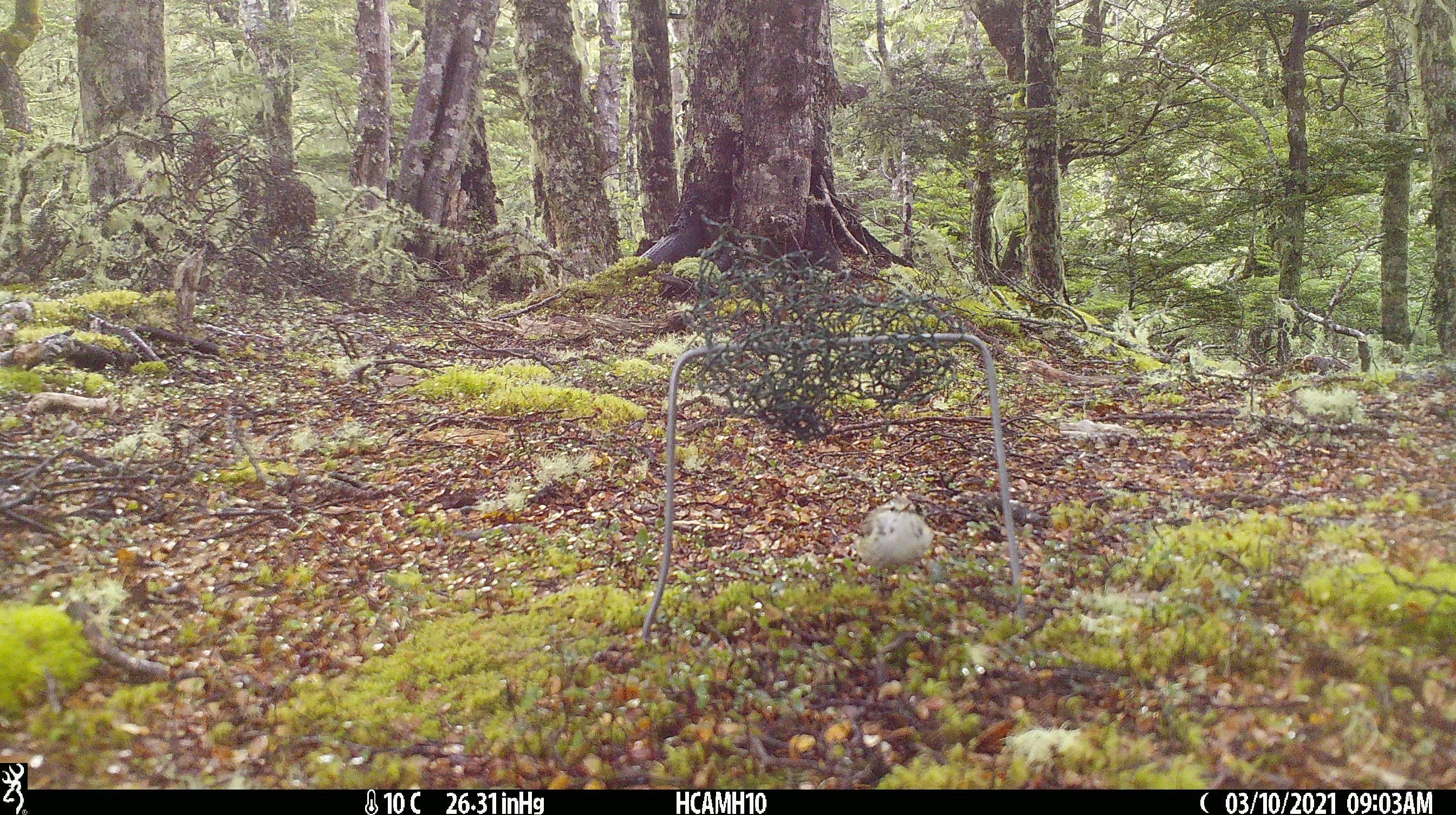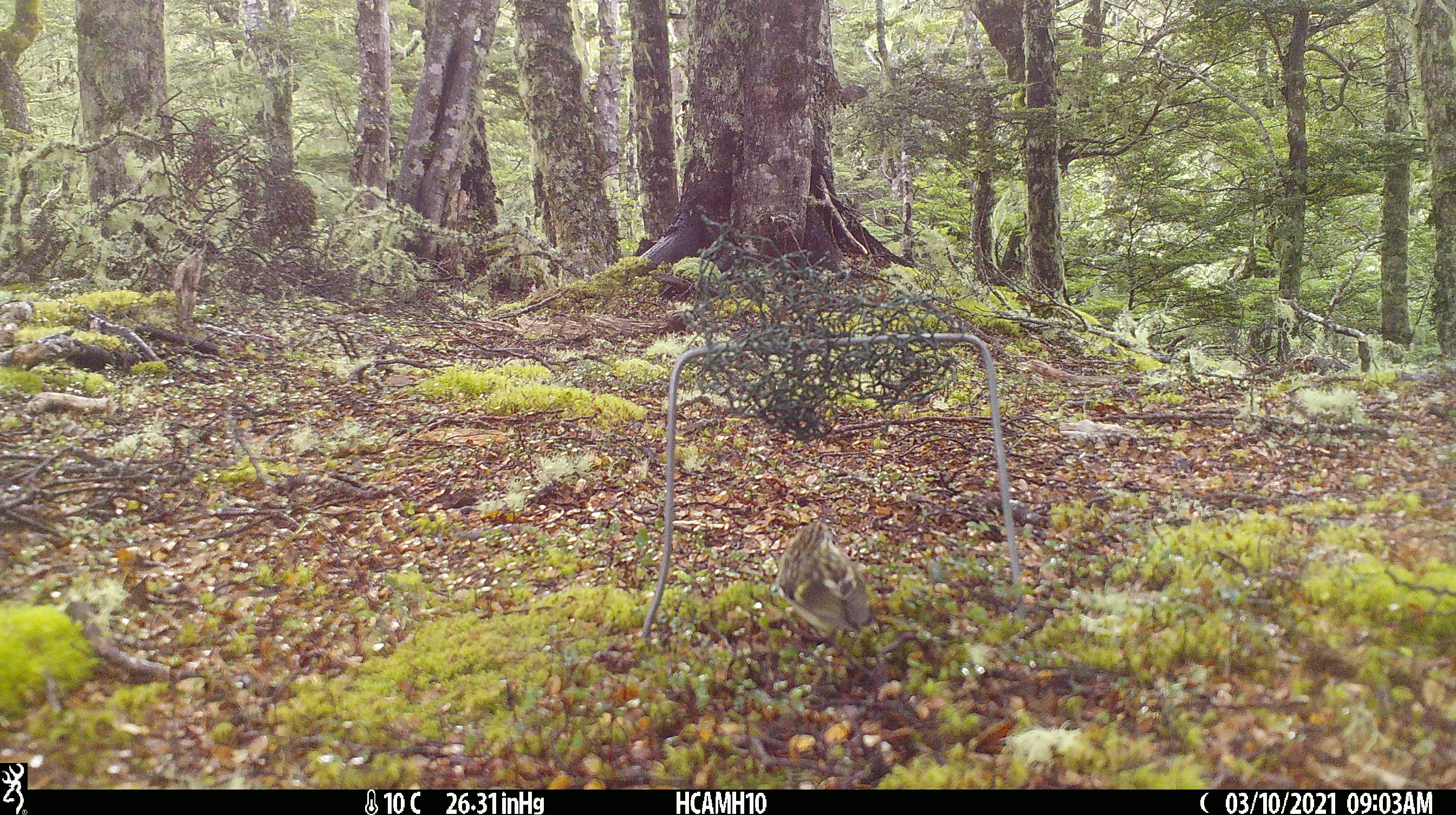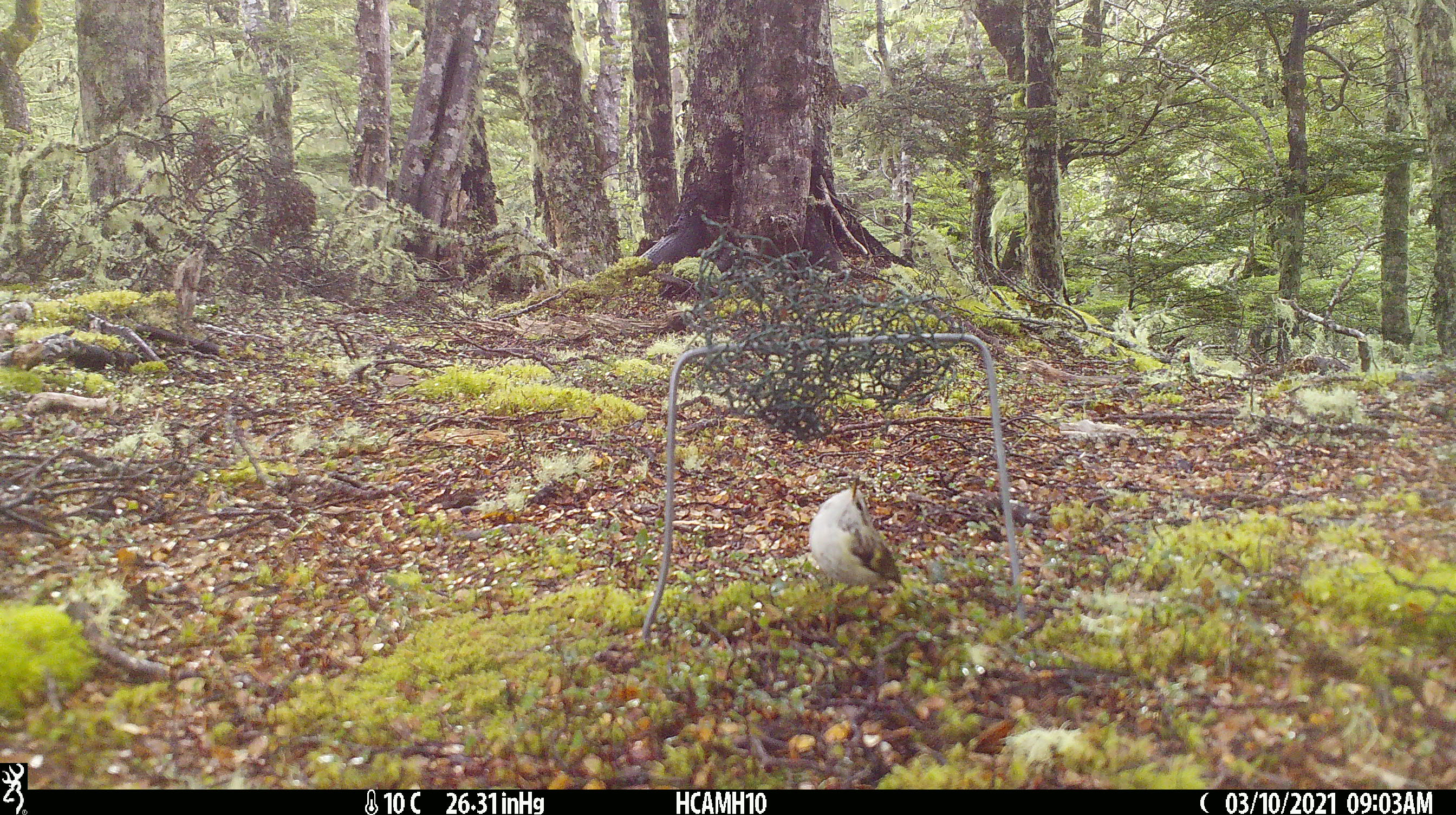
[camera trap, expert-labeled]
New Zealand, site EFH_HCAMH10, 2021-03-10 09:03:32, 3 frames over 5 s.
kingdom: Animalia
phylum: Chordata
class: Aves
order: Passeriformes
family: Acanthisittidae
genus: Acanthisitta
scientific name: Acanthisitta chloris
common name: rifleman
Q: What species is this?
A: Rifleman (Acanthisitta chloris).